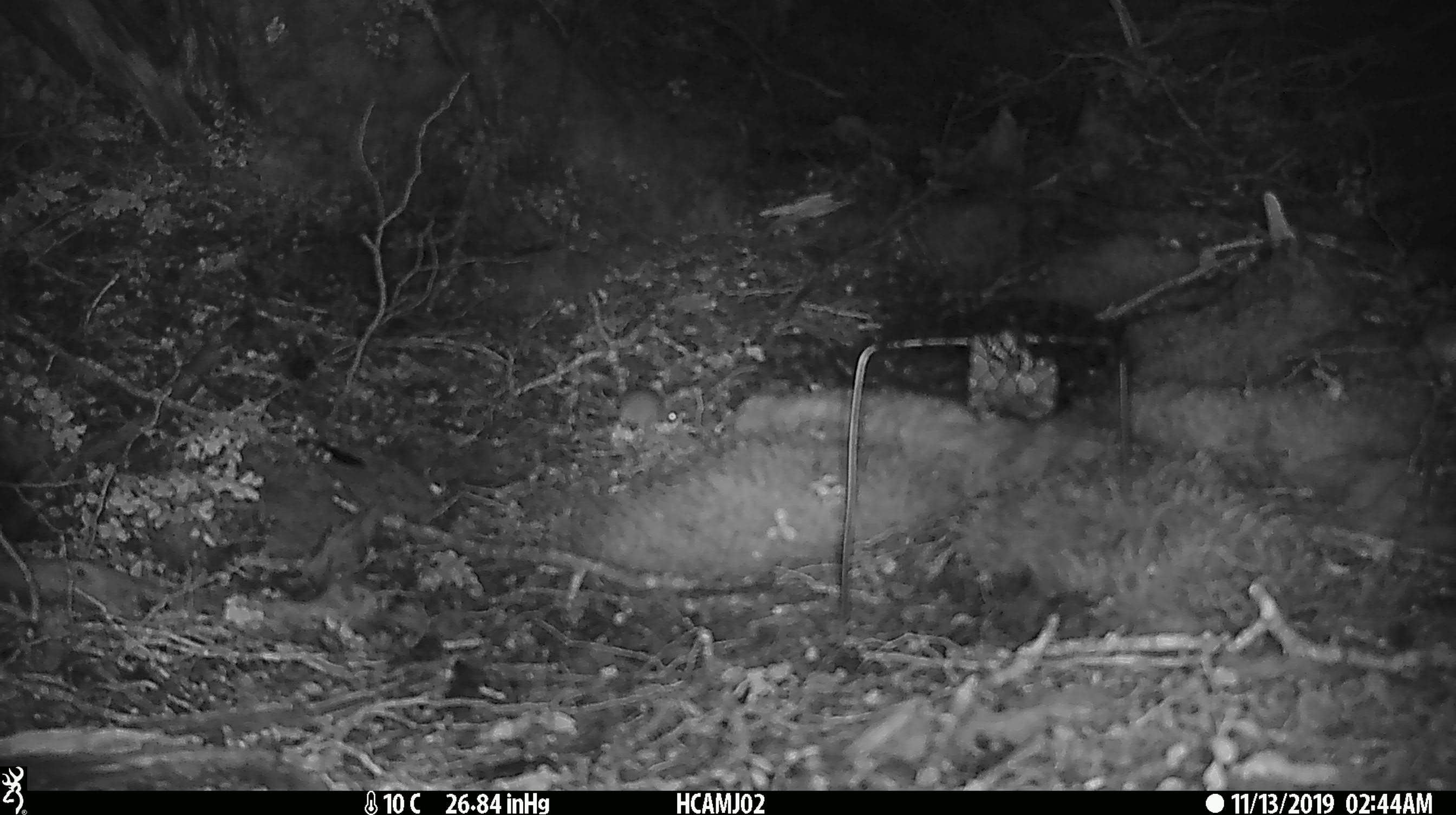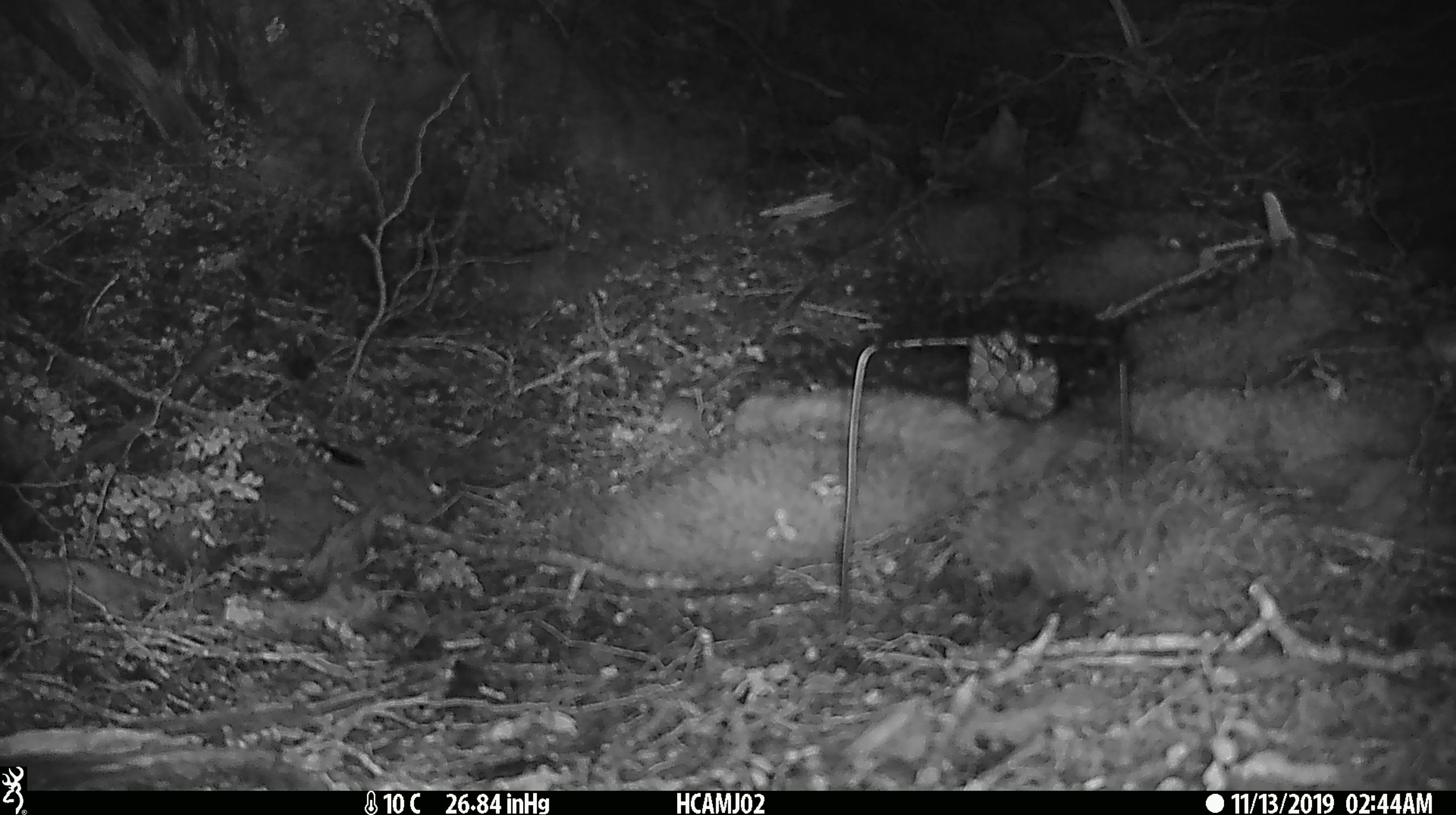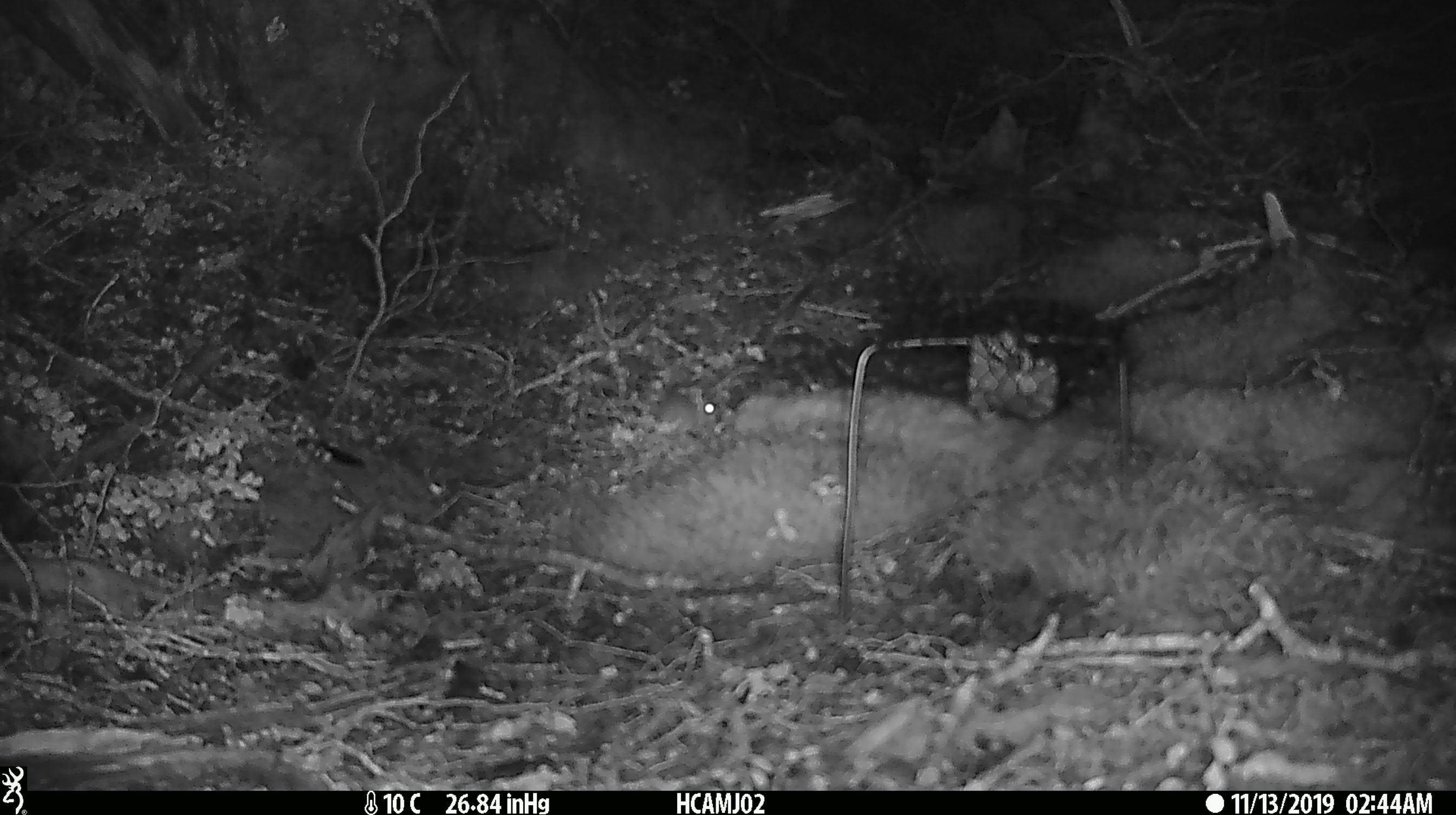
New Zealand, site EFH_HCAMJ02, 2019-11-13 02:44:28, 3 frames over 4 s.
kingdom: Animalia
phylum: Chordata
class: Mammalia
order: Rodentia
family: Muridae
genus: Mus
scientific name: Mus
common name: mouse